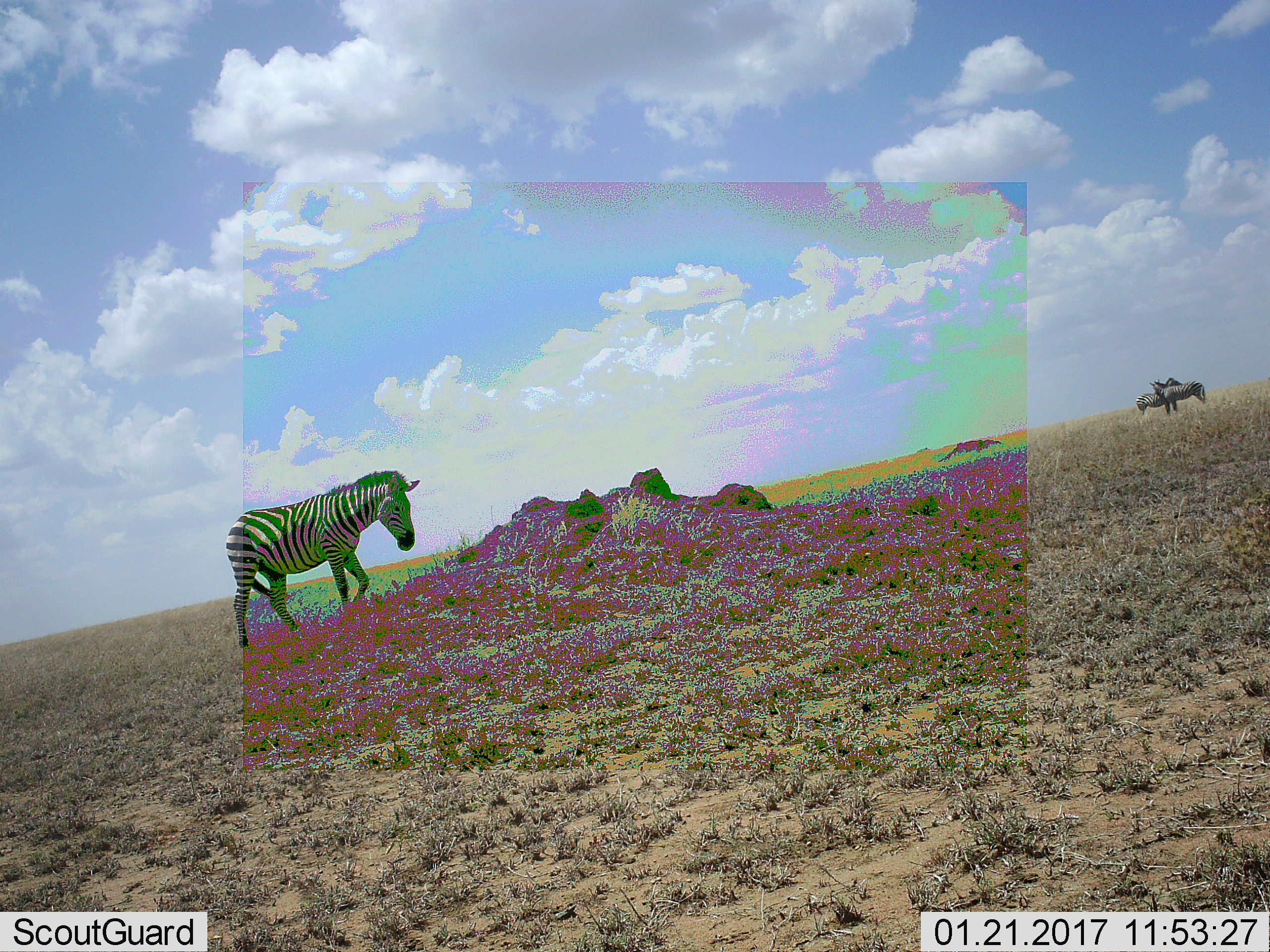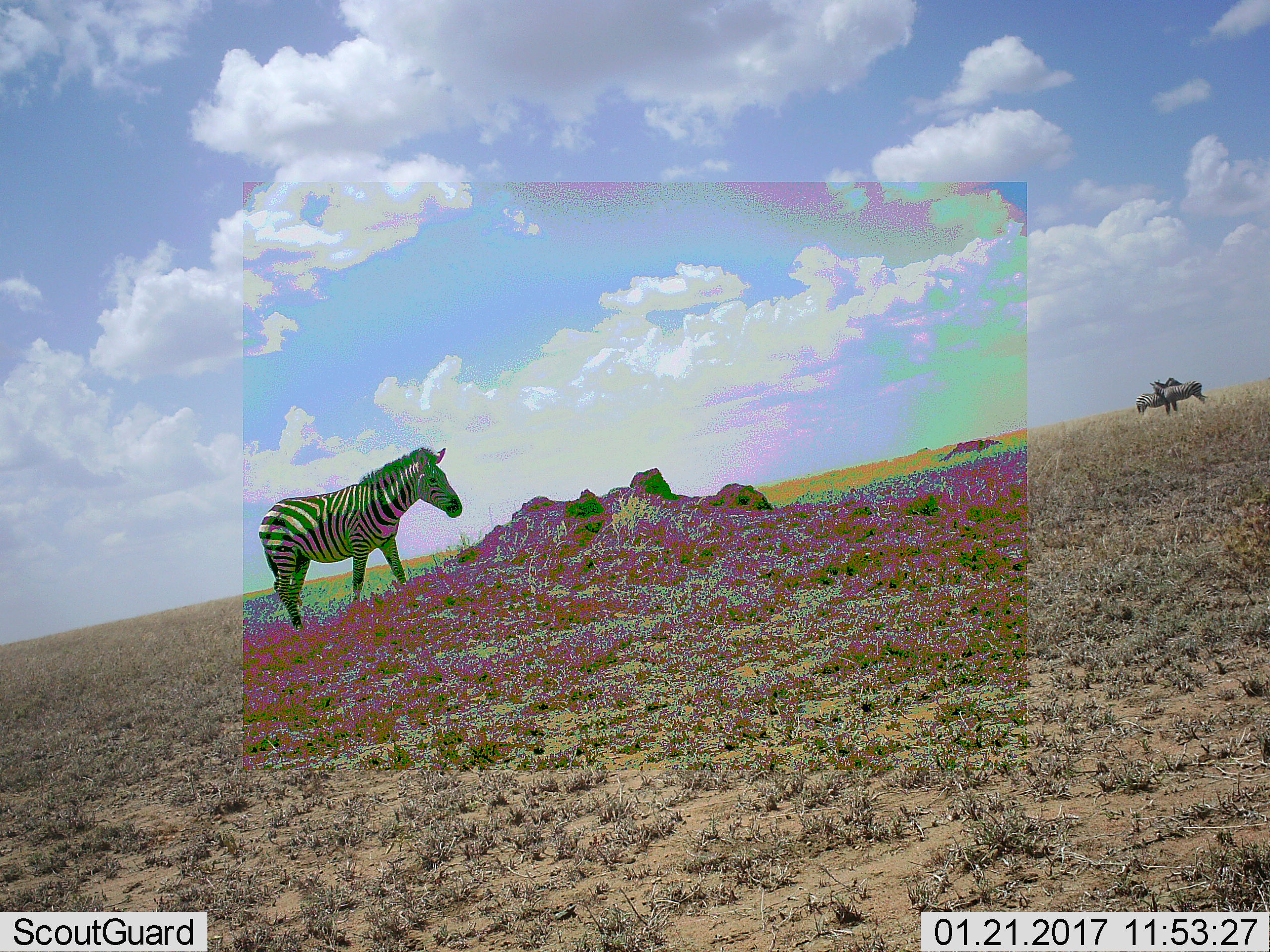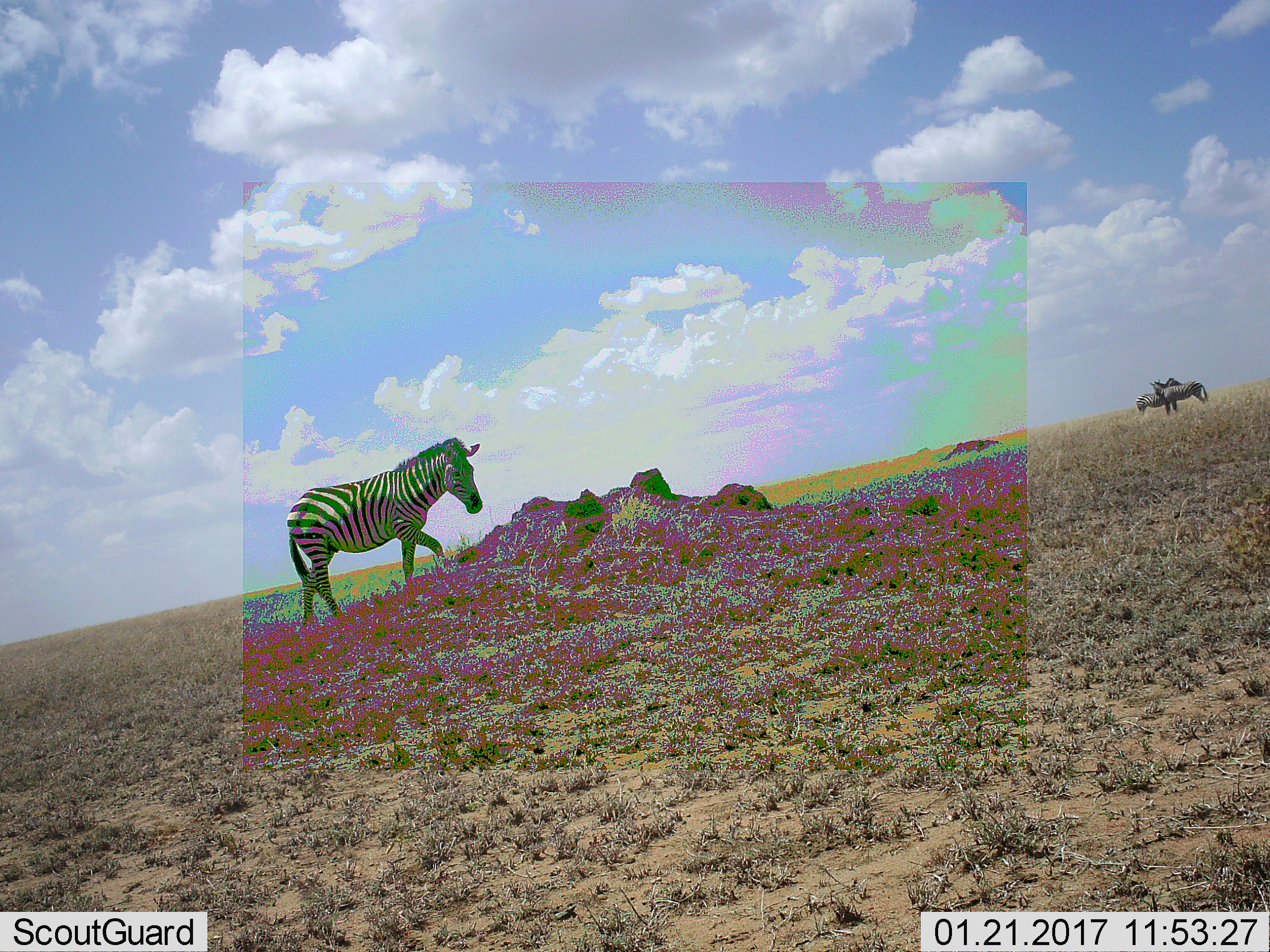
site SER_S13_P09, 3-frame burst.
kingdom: Animalia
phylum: Chordata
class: Mammalia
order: Perissodactyla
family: Equidae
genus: Equus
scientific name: Equus quagga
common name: plains zebra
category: zebraplains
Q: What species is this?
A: Zebraplains (plains zebra) (Equus quagga).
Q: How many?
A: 3.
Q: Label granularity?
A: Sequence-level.